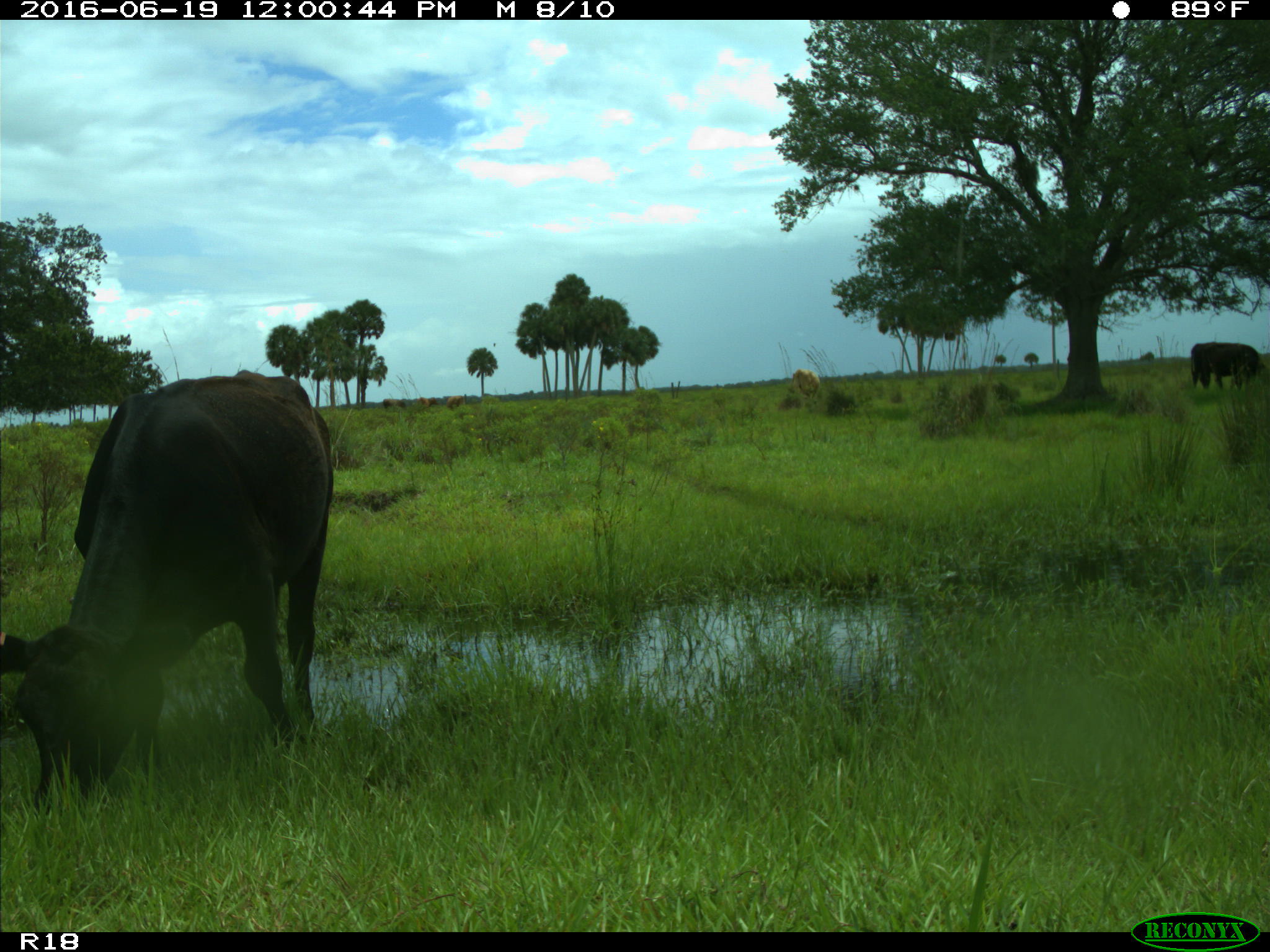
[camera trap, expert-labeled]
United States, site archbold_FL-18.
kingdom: Animalia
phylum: Chordata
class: Mammalia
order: Artiodactyla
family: Bovidae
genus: Bos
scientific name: Bos taurus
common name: domestic cow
Bos taurus (domestic cow).